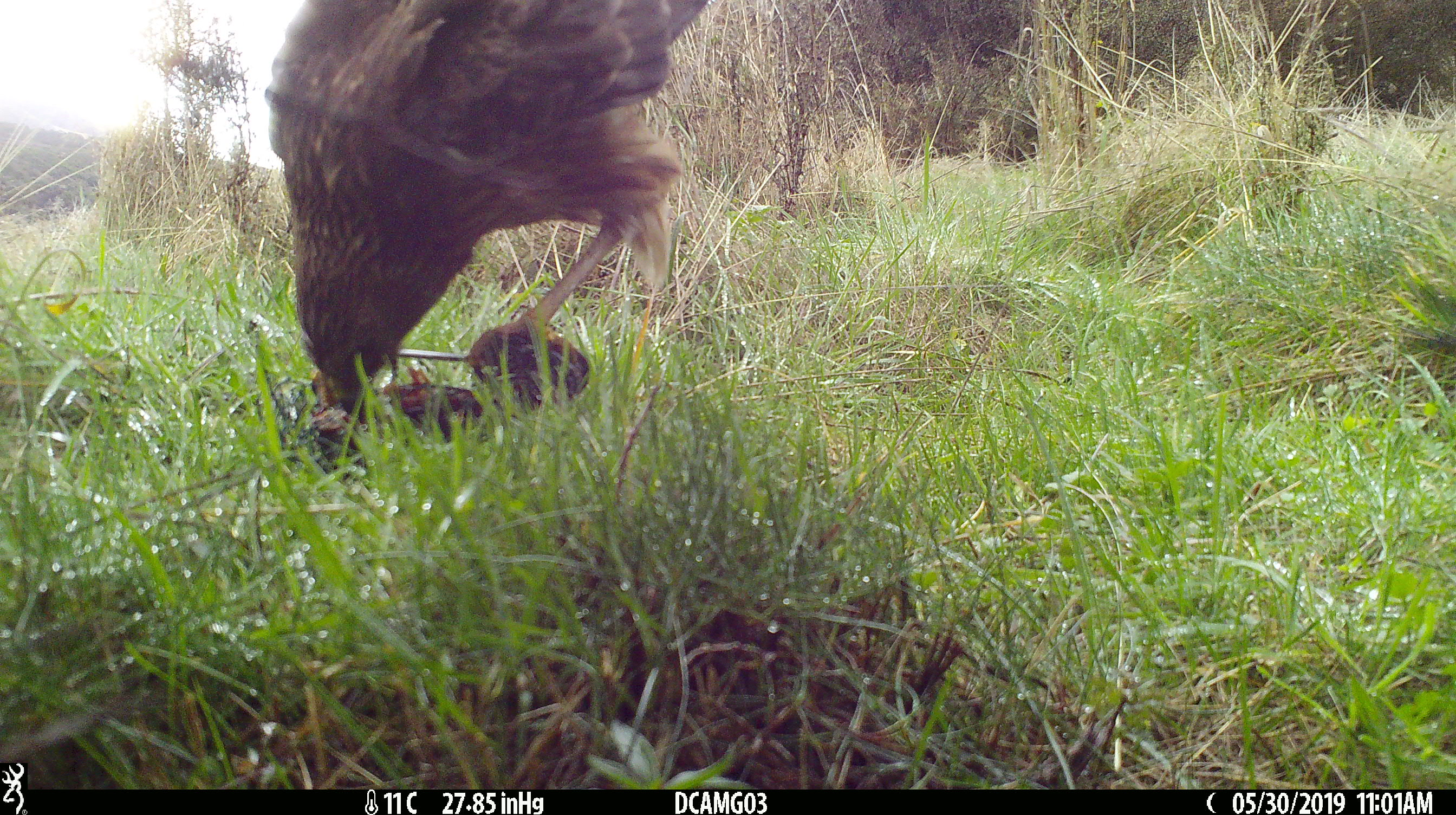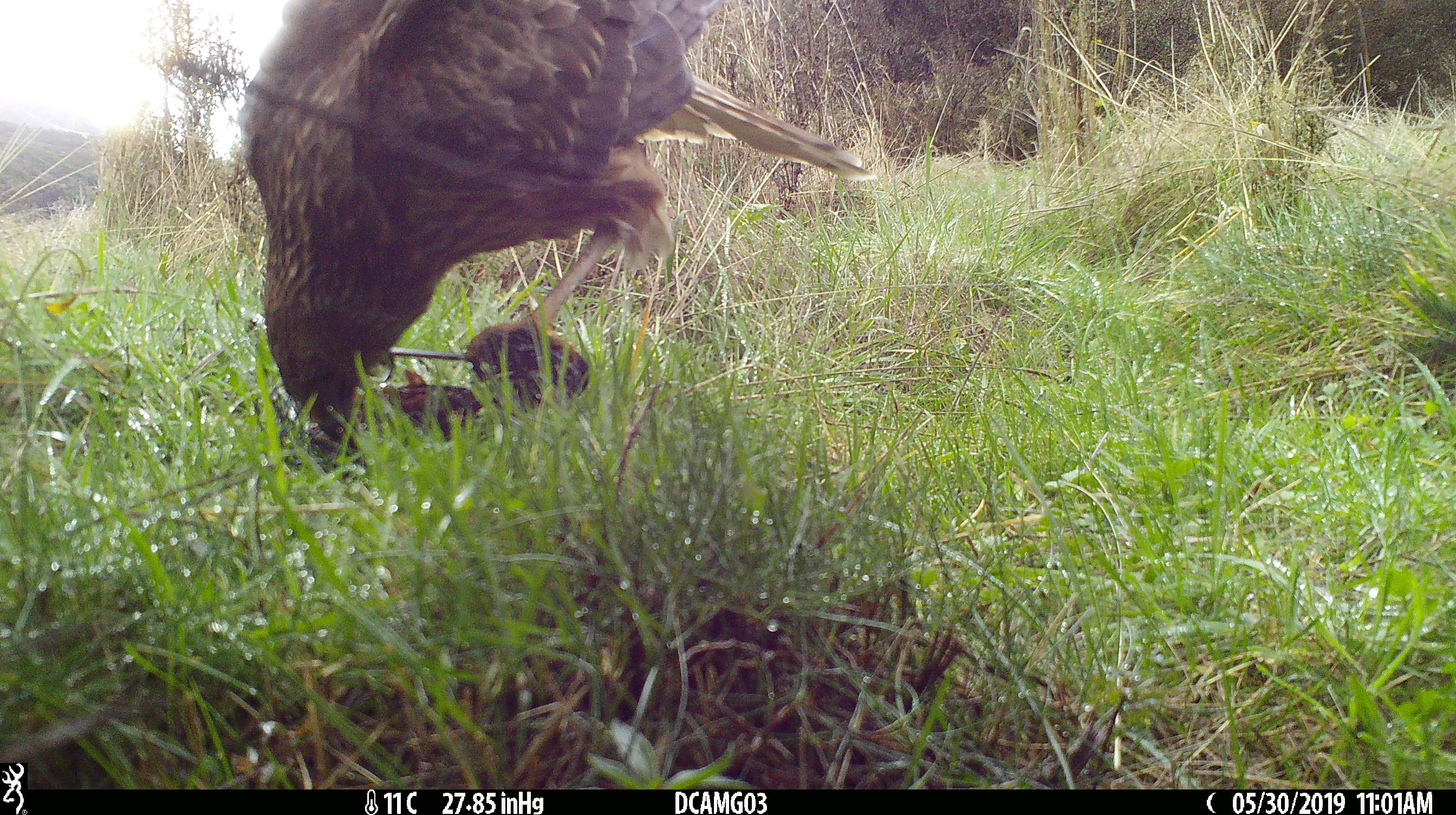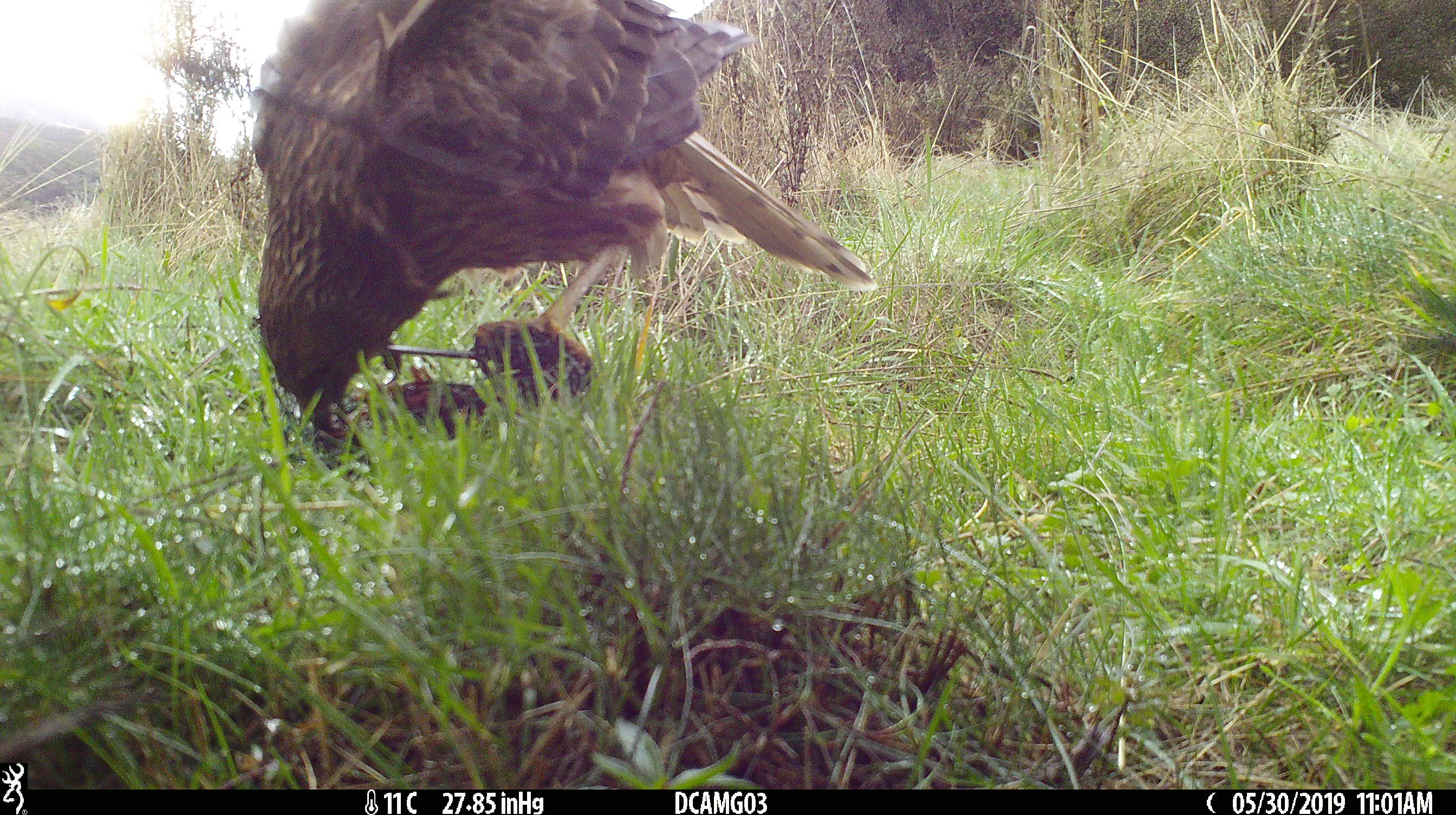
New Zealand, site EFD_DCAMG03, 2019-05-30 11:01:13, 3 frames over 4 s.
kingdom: Animalia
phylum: Chordata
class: Aves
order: Accipitriformes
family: Accipitridae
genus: Circus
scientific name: Circus approximans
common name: swamp harrier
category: harrier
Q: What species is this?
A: Harrier (swamp harrier) (Circus approximans).